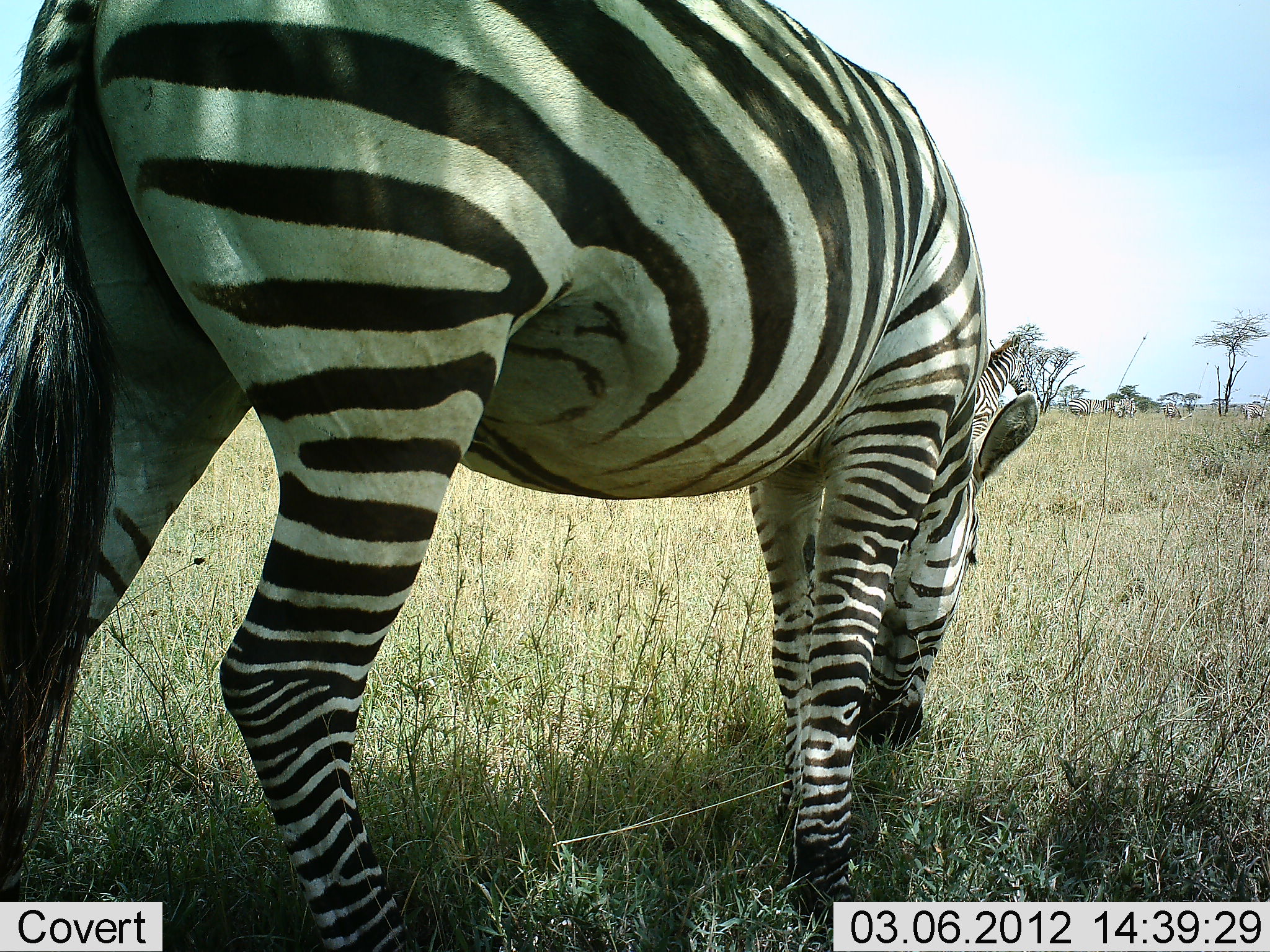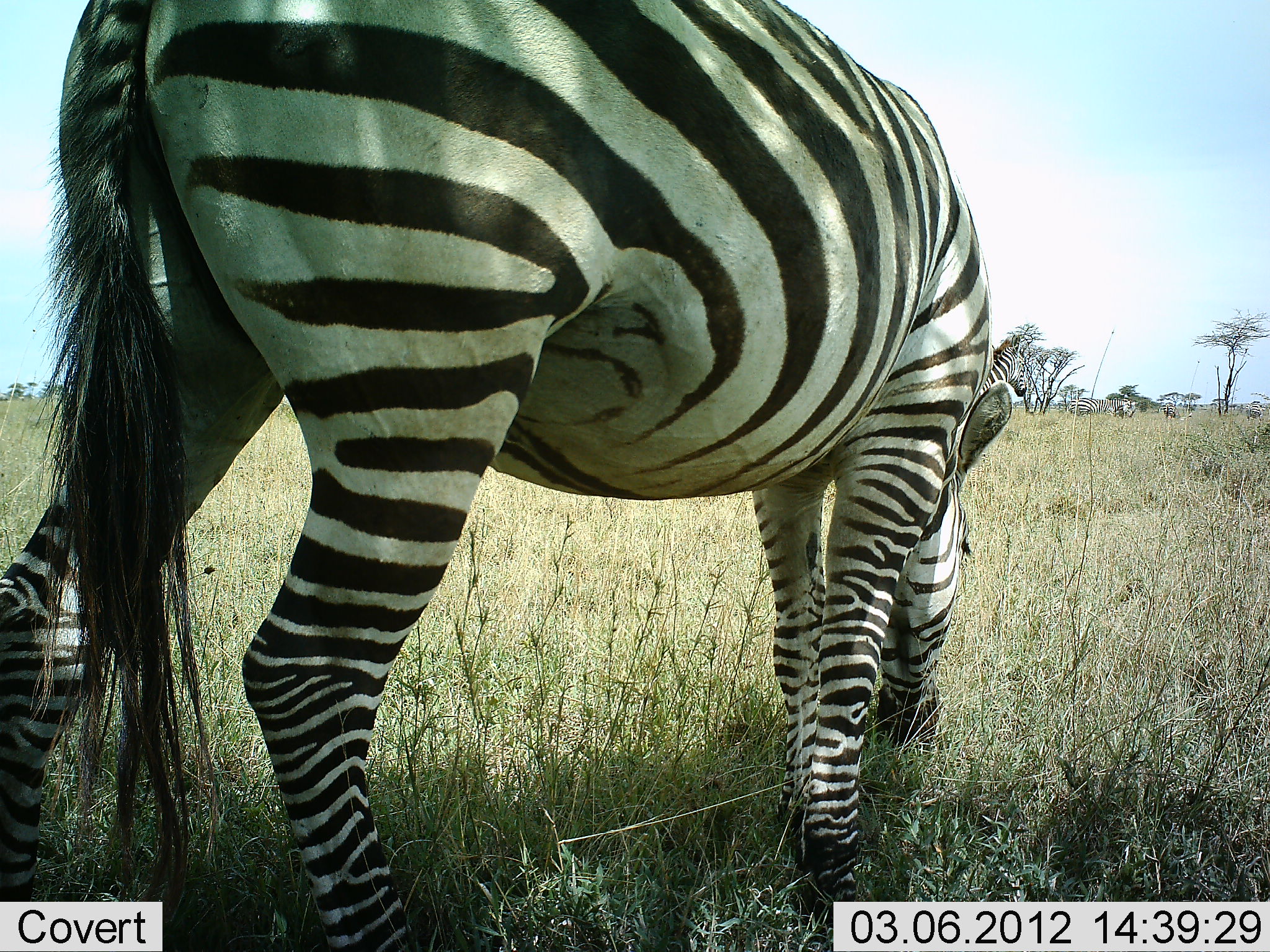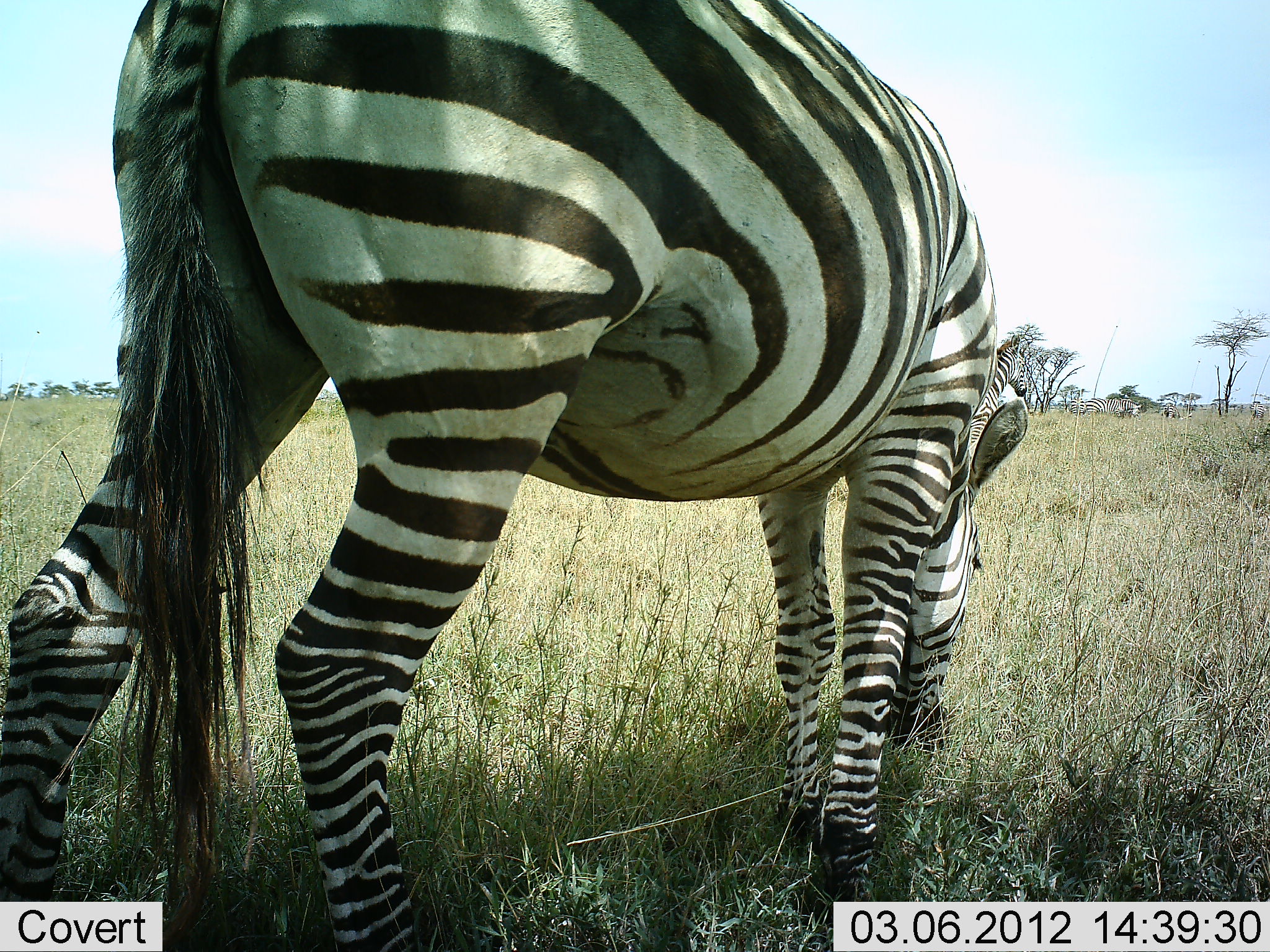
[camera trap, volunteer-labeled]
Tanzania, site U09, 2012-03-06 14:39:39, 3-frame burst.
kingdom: Animalia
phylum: Chordata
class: Mammalia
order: Perissodactyla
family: Equidae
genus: Equus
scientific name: Equus quagga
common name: plains zebra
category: zebra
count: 1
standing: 37%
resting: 0%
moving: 11%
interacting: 0%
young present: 0%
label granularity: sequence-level